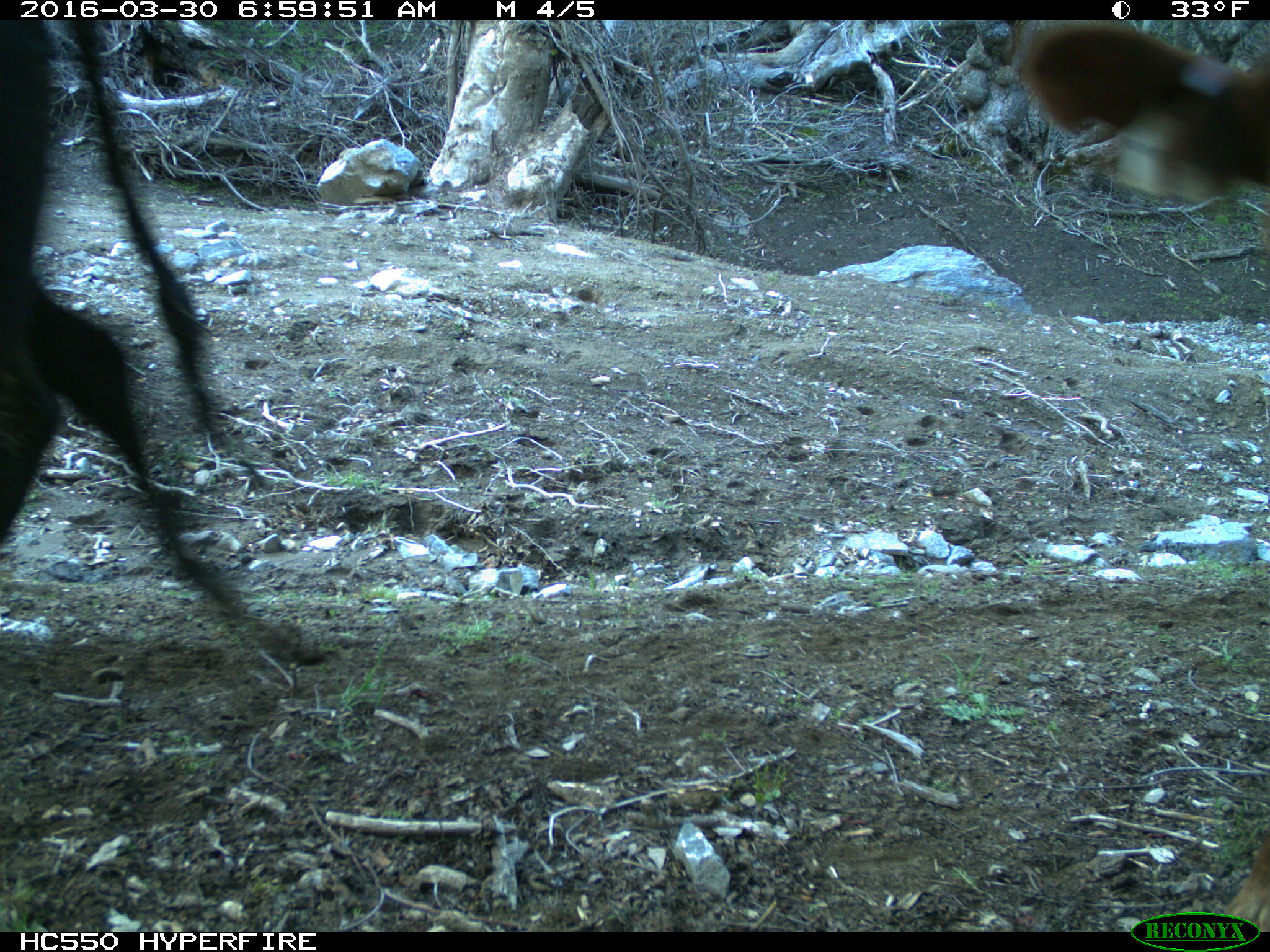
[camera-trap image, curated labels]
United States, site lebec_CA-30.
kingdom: Animalia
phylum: Chordata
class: Mammalia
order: Artiodactyla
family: Bovidae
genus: Bos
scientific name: Bos taurus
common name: domestic cow